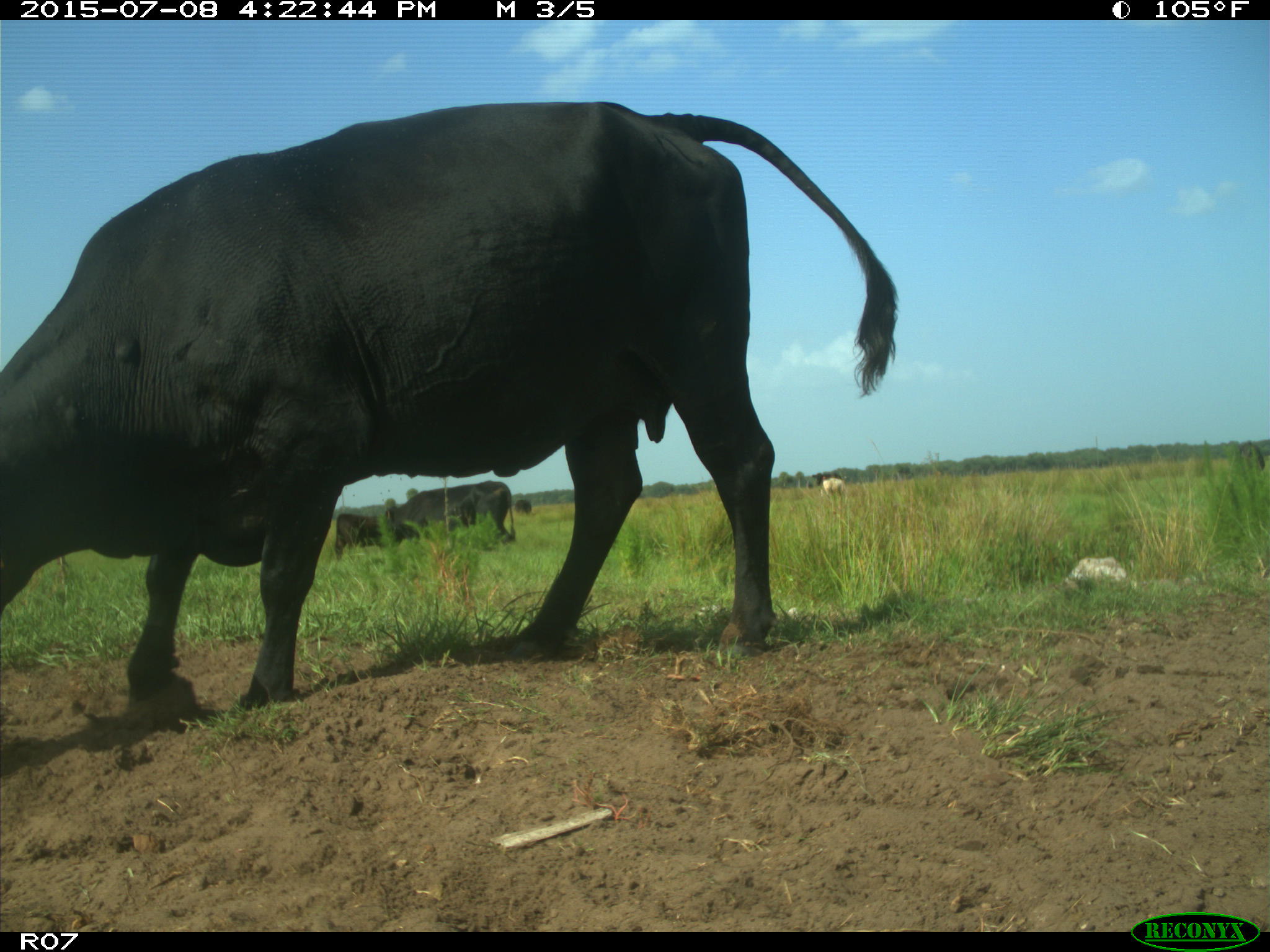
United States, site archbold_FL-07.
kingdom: Animalia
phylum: Chordata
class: Mammalia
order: Artiodactyla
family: Bovidae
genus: Bos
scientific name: Bos taurus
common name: domestic cow